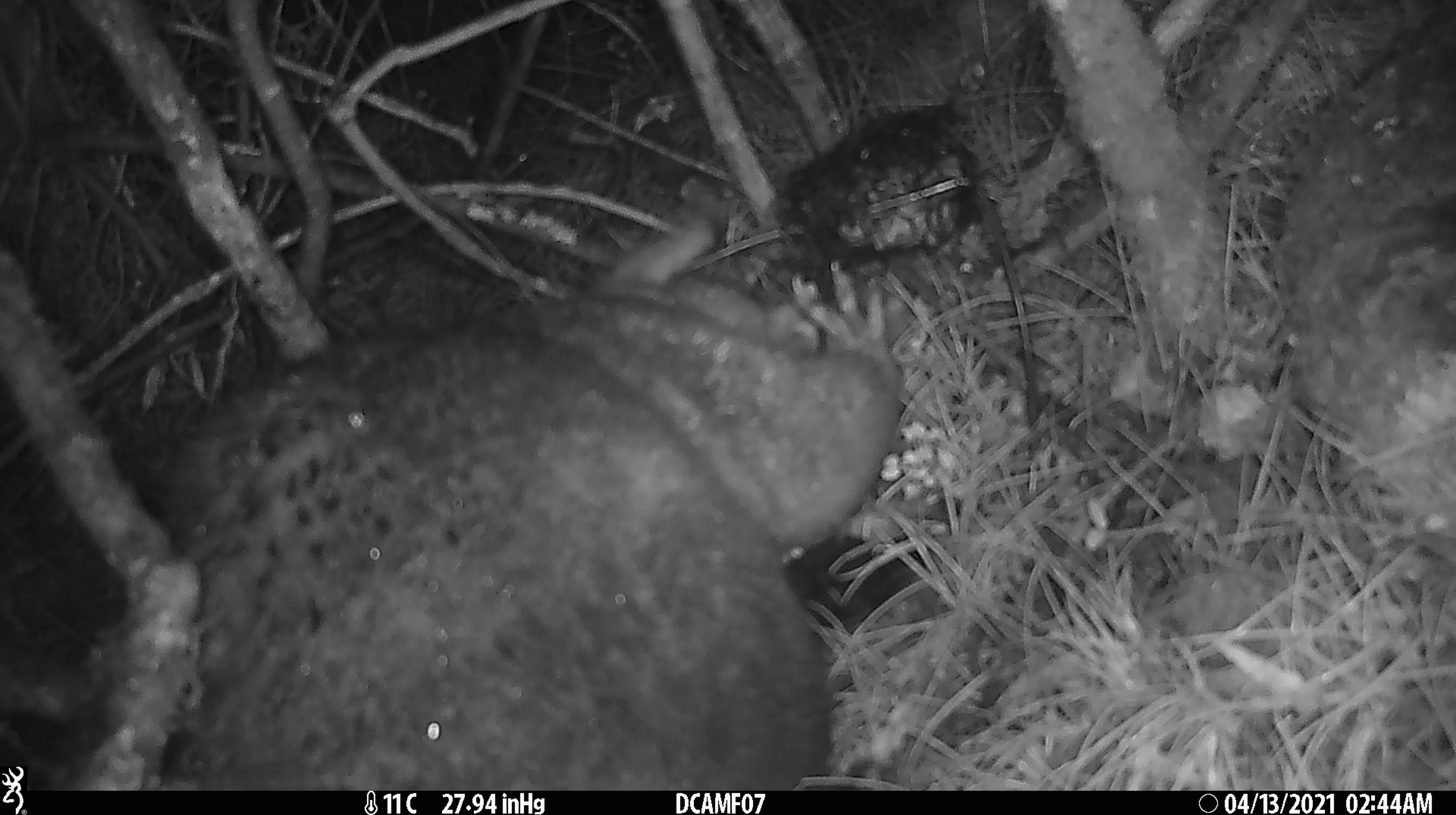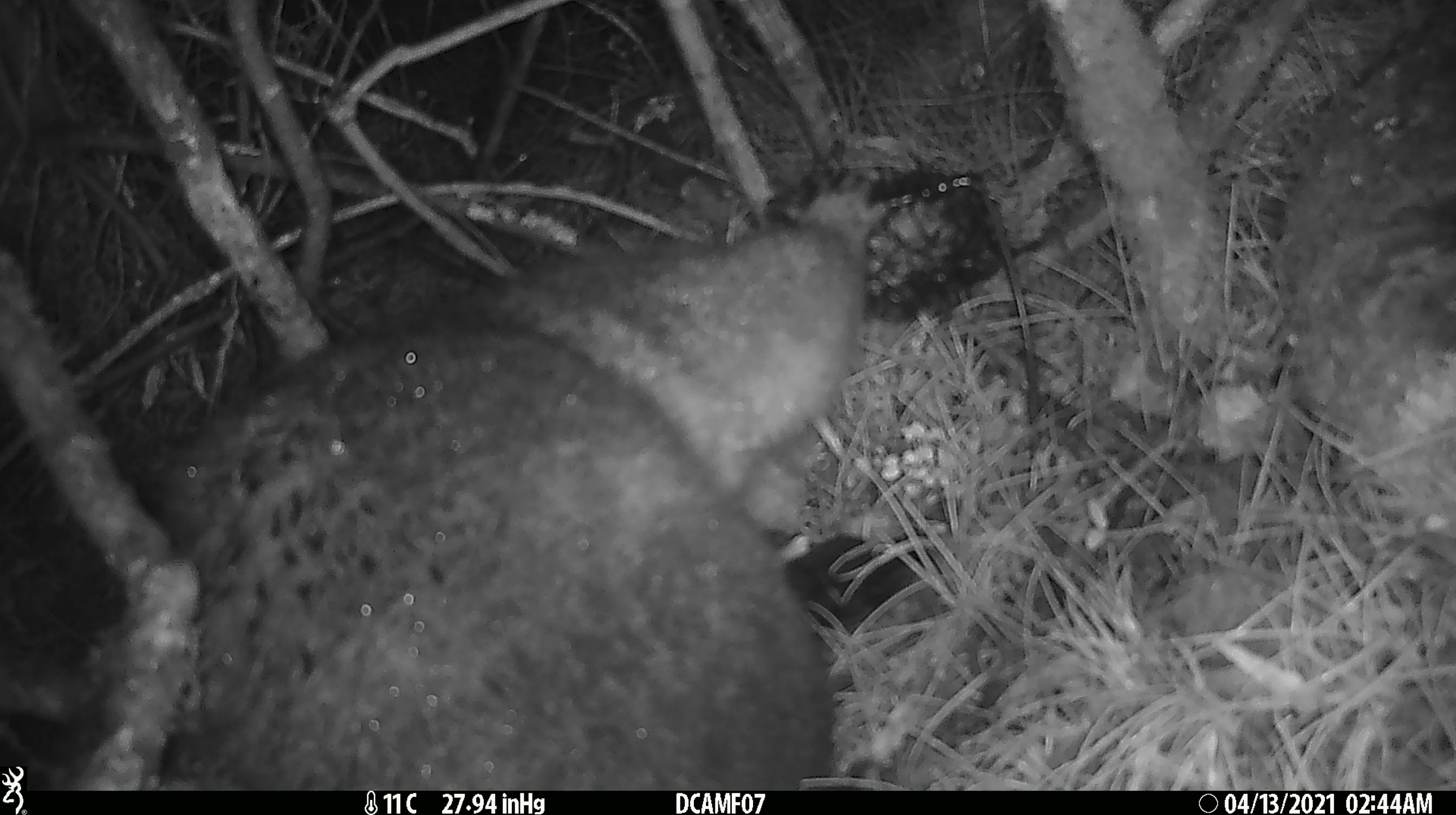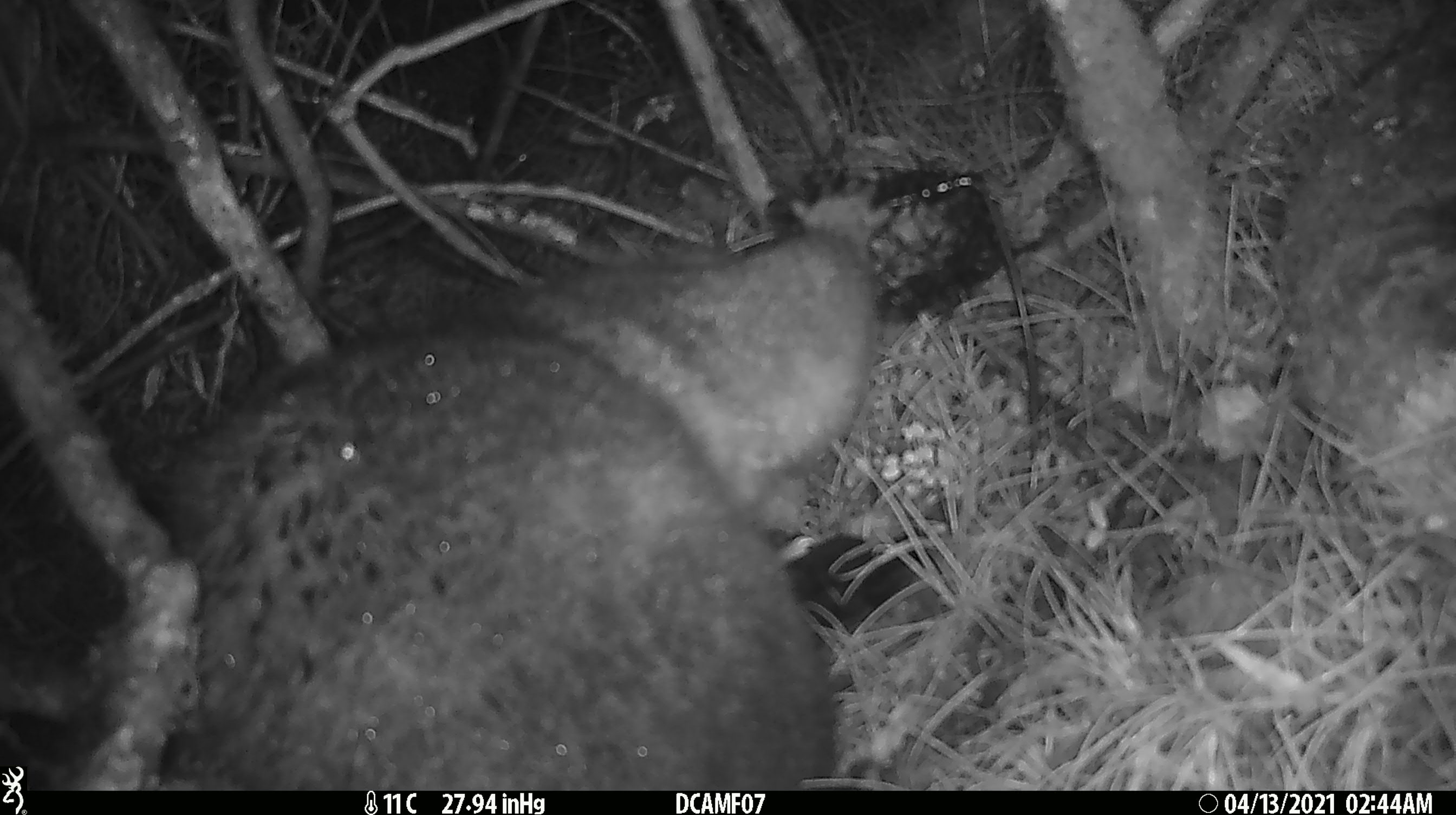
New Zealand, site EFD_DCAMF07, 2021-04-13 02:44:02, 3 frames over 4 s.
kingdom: Animalia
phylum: Chordata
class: Mammalia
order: Diprotodontia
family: Phalangeridae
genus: Trichosurus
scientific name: Trichosurus vulpecula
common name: common brushtail possum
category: possum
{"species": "possum (common brushtail possum) (Trichosurus vulpecula)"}